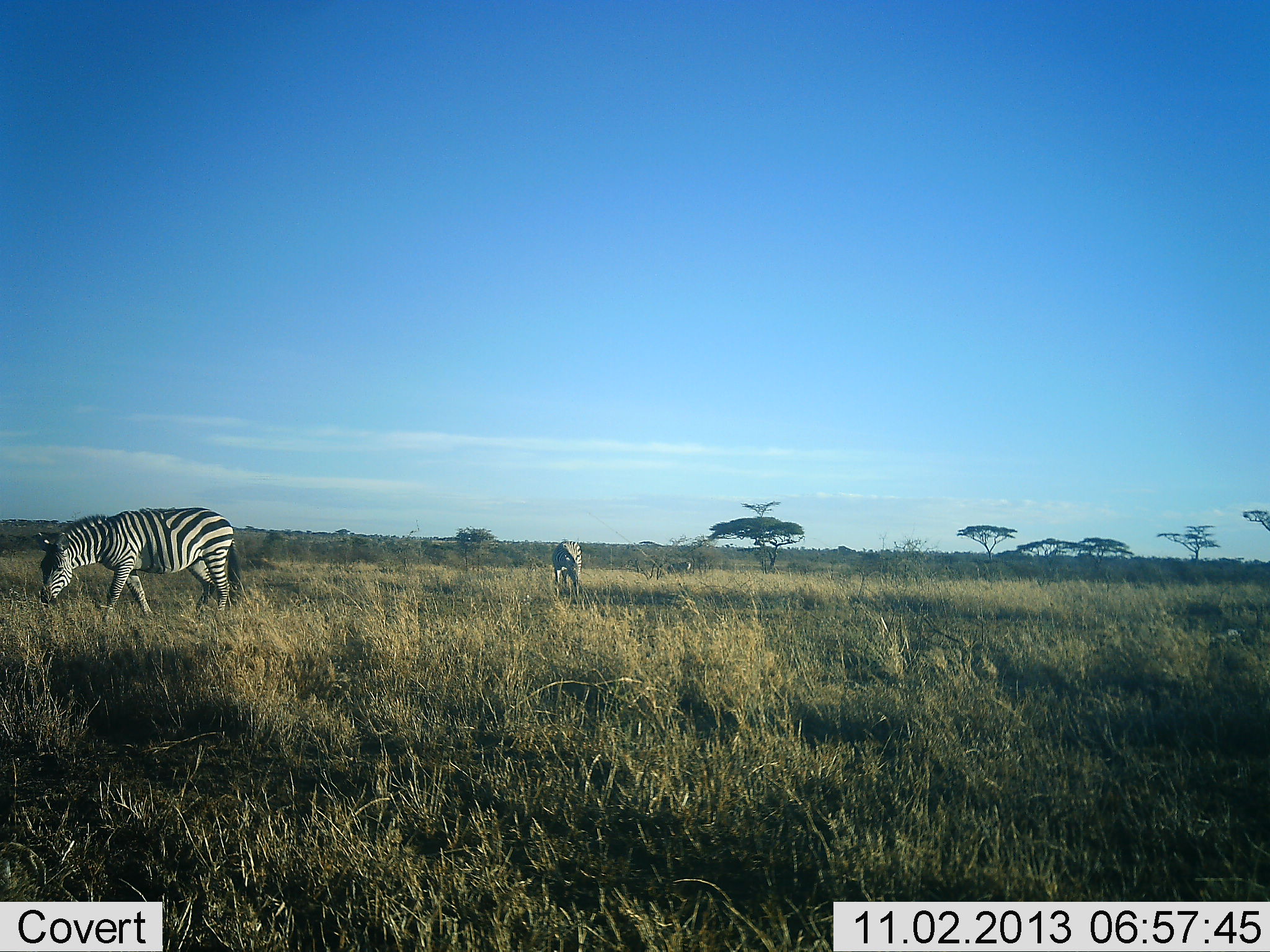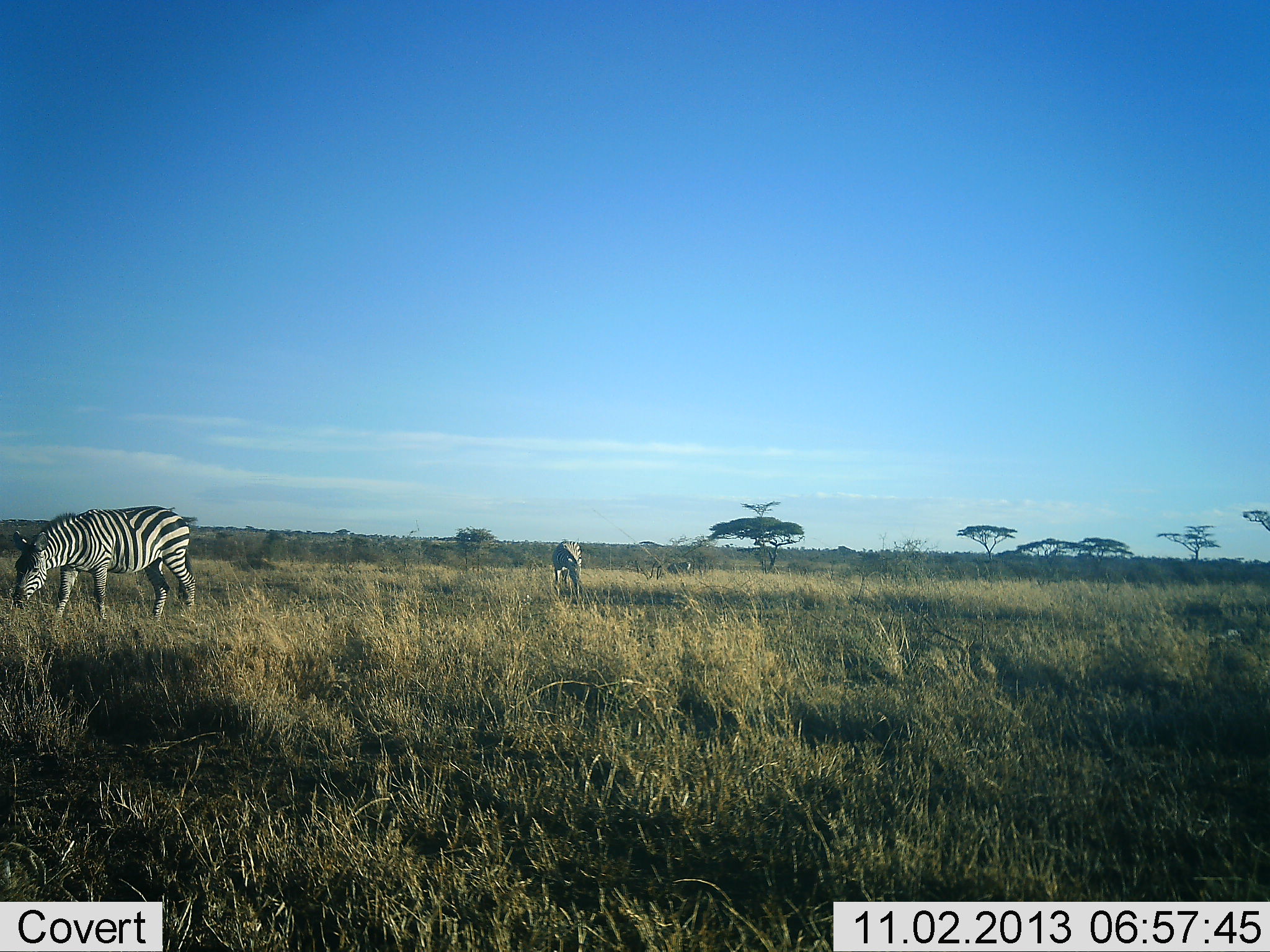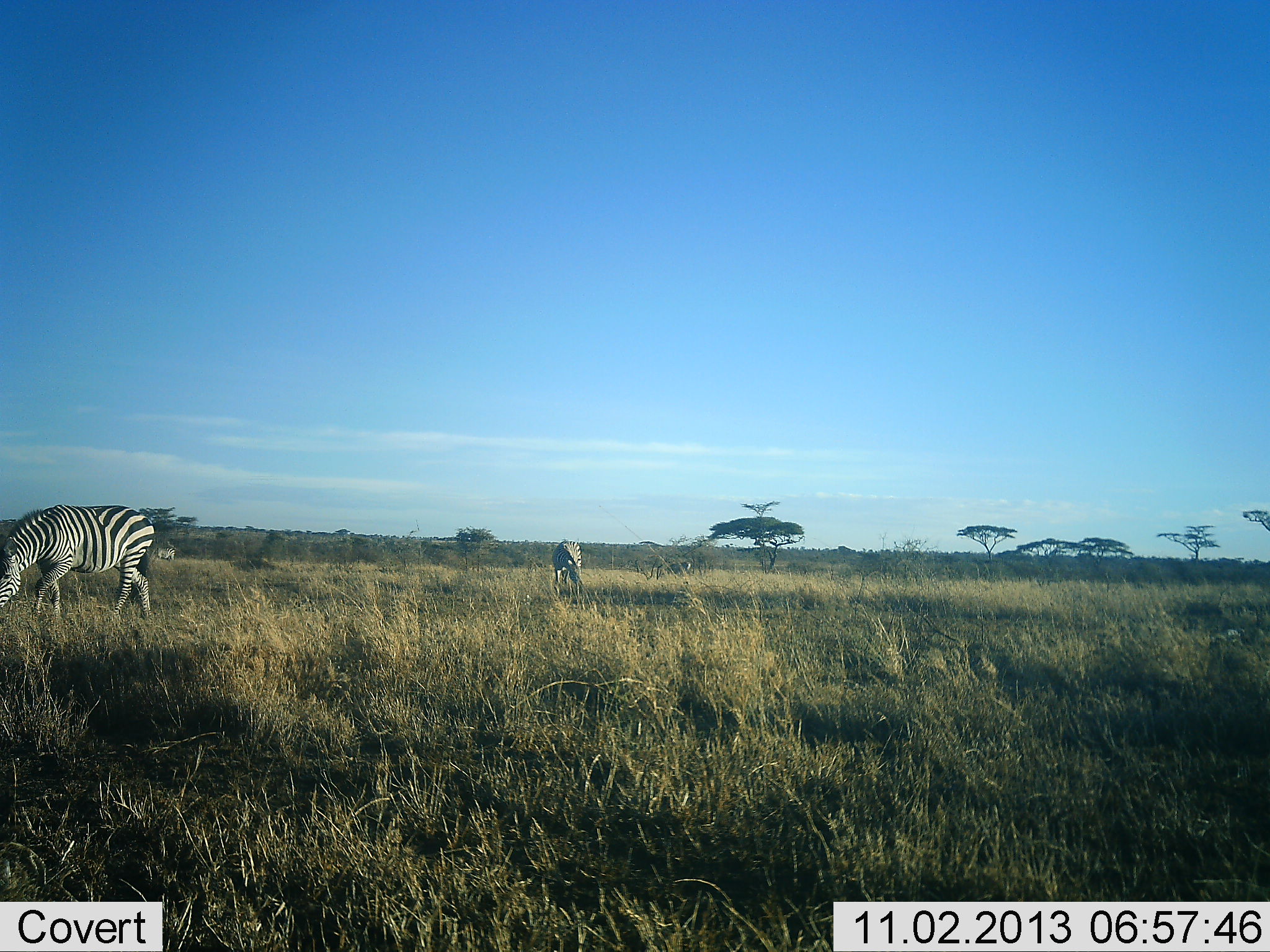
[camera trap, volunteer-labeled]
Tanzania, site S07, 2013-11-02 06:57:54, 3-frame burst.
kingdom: Animalia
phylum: Chordata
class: Mammalia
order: Perissodactyla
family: Equidae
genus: Equus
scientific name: Equus quagga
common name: plains zebra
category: zebra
Zebra (plains zebra) (Equus quagga), count 2. Behavior (volunteer vote fractions): standing 50%, resting 0%, moving 47%, interacting 3%. Young present (vote fraction): 0%. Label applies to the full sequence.